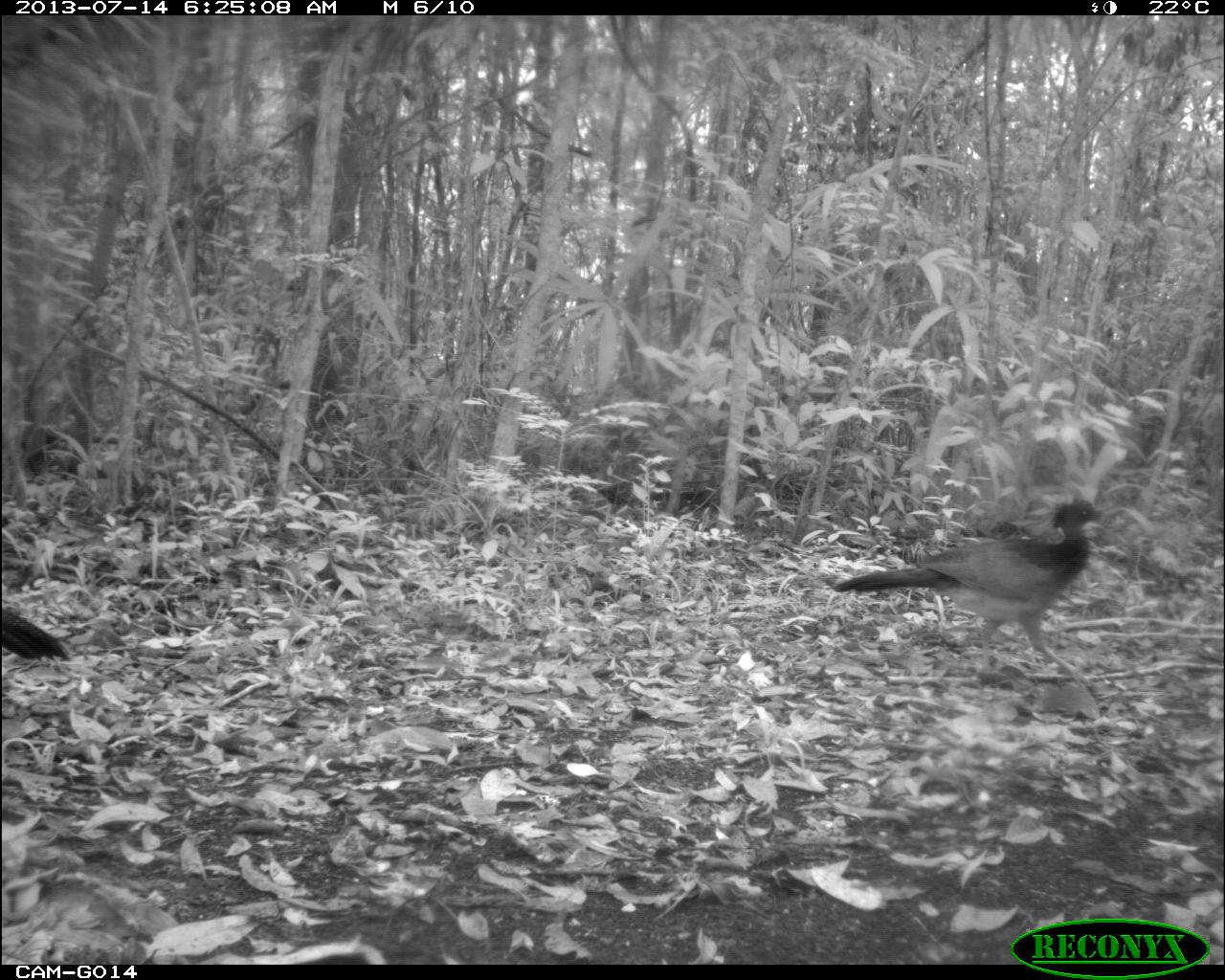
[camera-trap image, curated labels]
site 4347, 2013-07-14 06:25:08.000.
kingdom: Animalia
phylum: Chordata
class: Aves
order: Galliformes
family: Cracidae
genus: Crax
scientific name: Crax rubra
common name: great curassow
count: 2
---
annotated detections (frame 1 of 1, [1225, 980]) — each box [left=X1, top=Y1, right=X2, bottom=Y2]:
crax rubra: [left=831, top=498, right=1109, bottom=684]; [left=3, top=599, right=66, bottom=665]